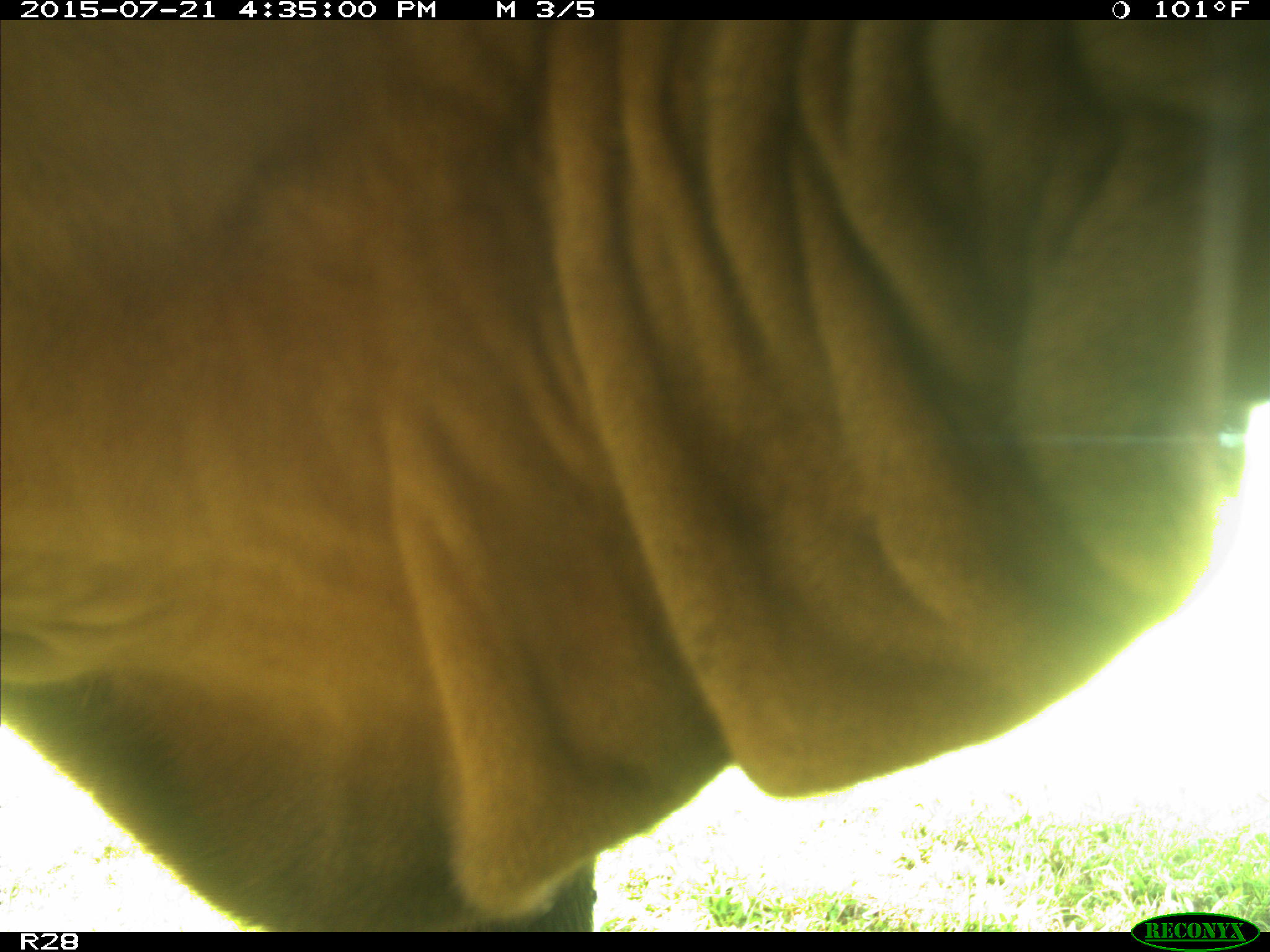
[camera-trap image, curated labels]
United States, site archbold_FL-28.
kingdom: Animalia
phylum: Chordata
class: Mammalia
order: Artiodactyla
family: Bovidae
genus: Bos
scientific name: Bos taurus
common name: domestic cow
Bos taurus (domestic cow).